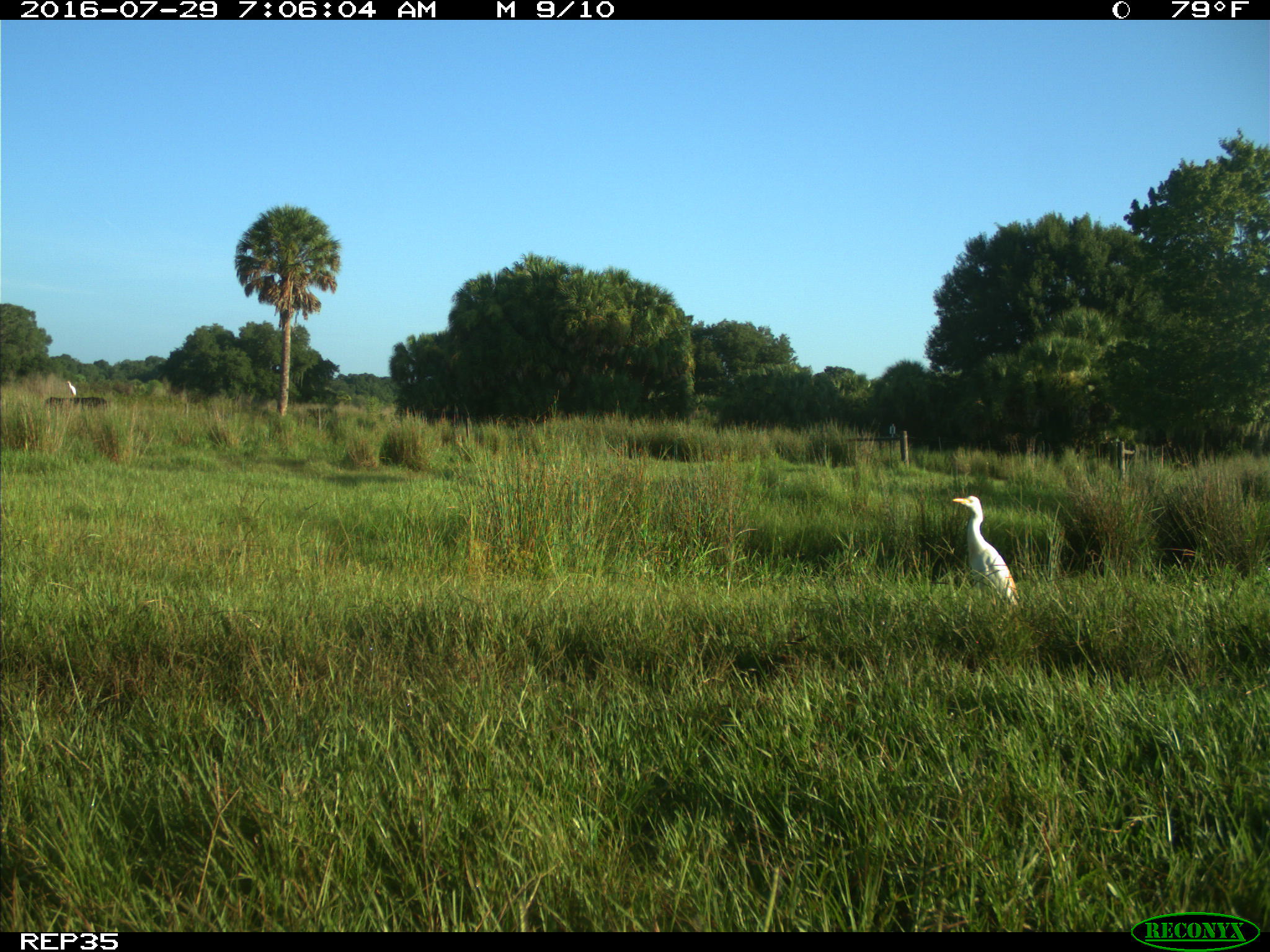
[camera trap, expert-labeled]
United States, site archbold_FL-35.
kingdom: Animalia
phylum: Chordata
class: Mammalia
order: Artiodactyla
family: Bovidae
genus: Bos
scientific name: Bos taurus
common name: domestic cow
Bos taurus (domestic cow).